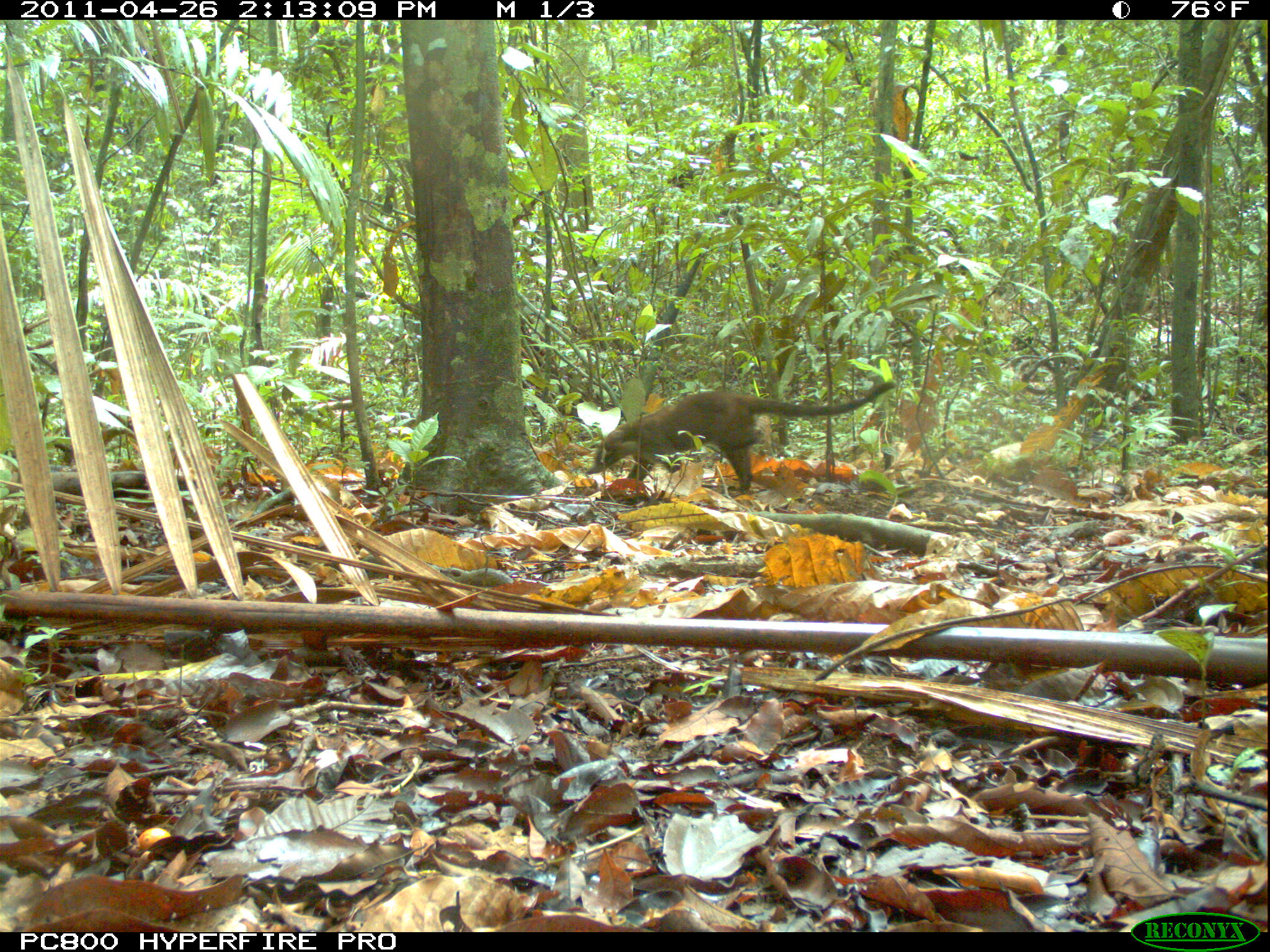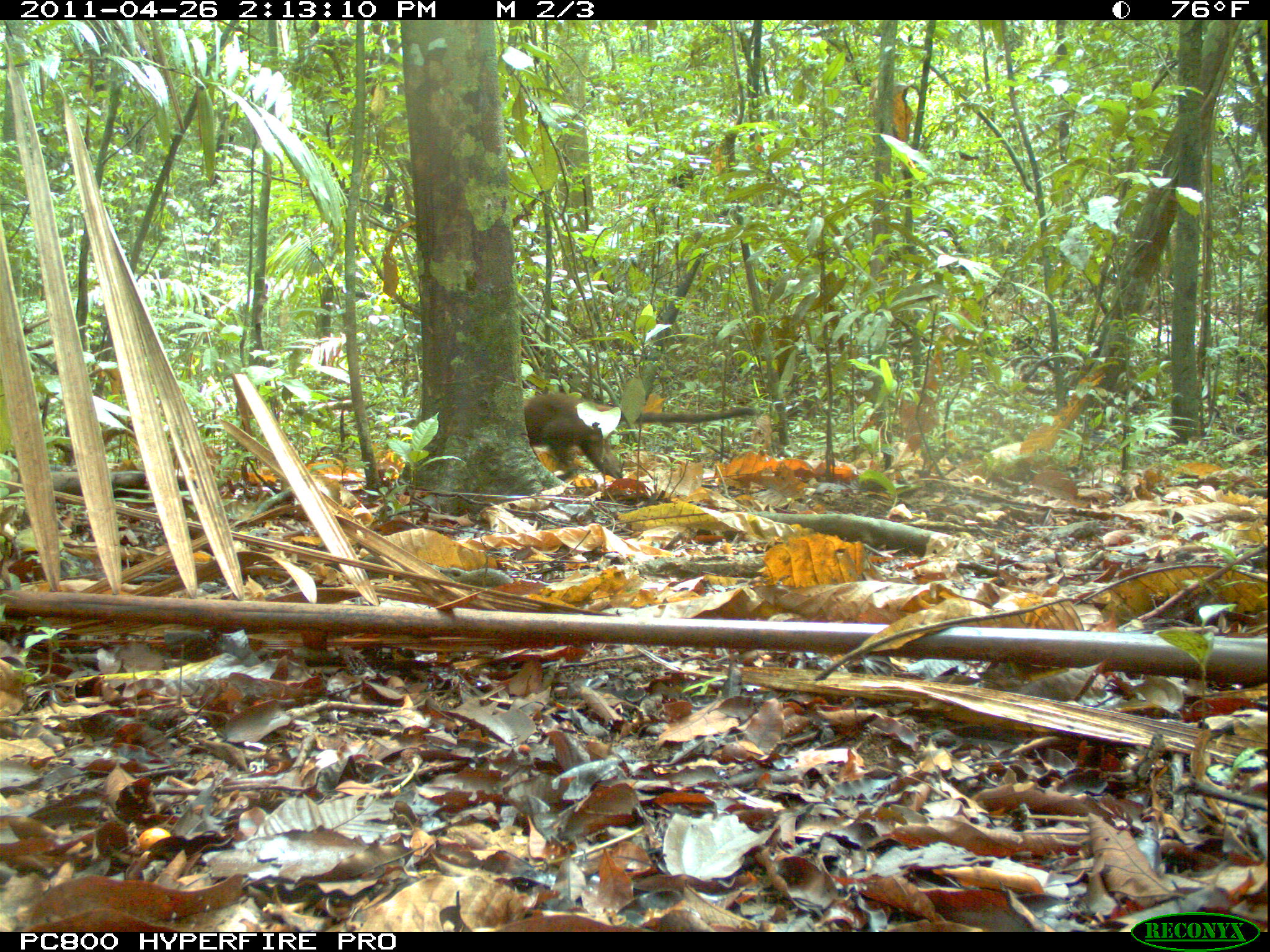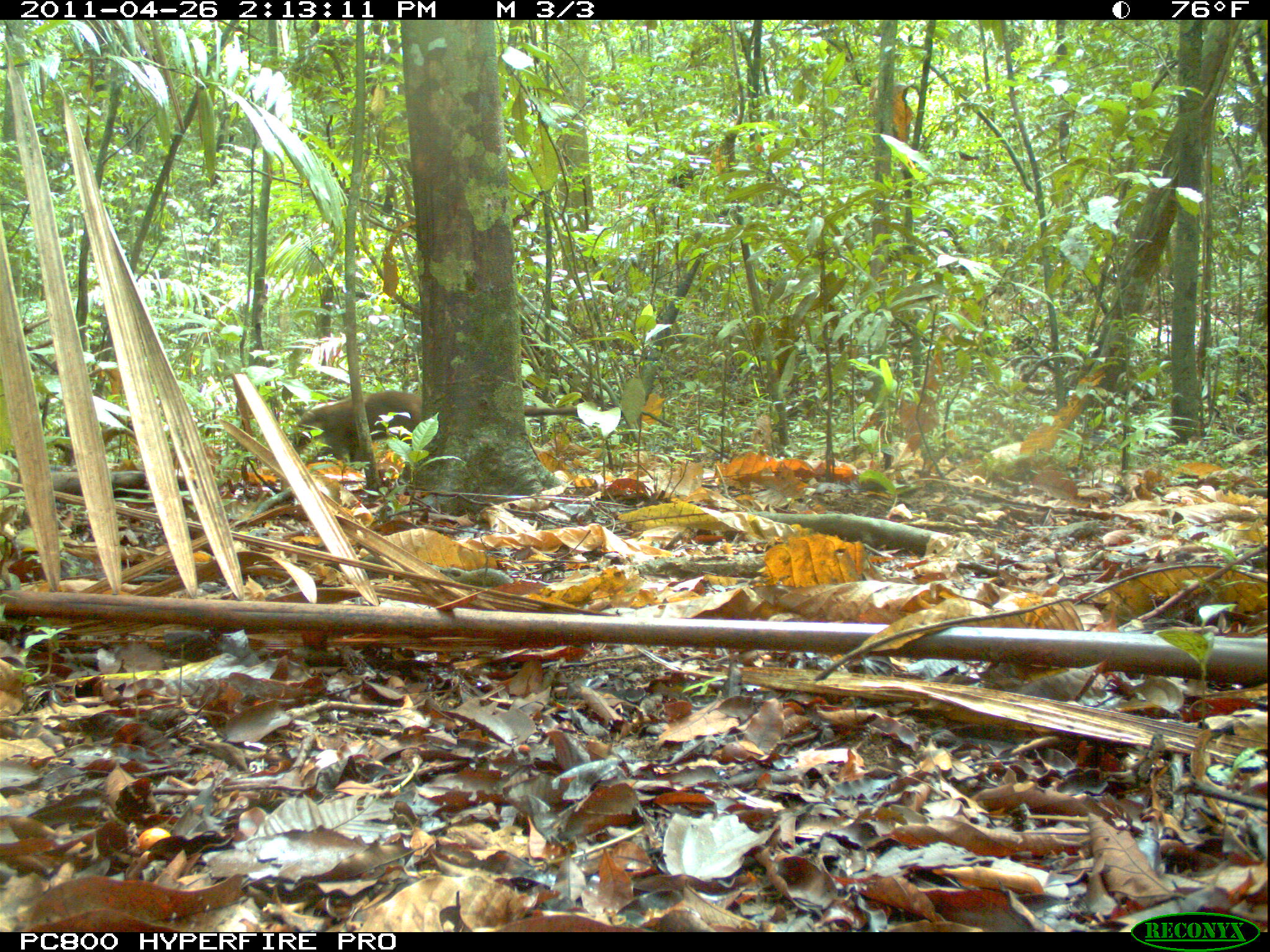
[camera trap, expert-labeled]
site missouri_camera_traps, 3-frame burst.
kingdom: Animalia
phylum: Chordata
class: Mammalia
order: Carnivora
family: Procyonidae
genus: Nasua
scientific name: Nasua narica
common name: white-nosed coati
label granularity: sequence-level